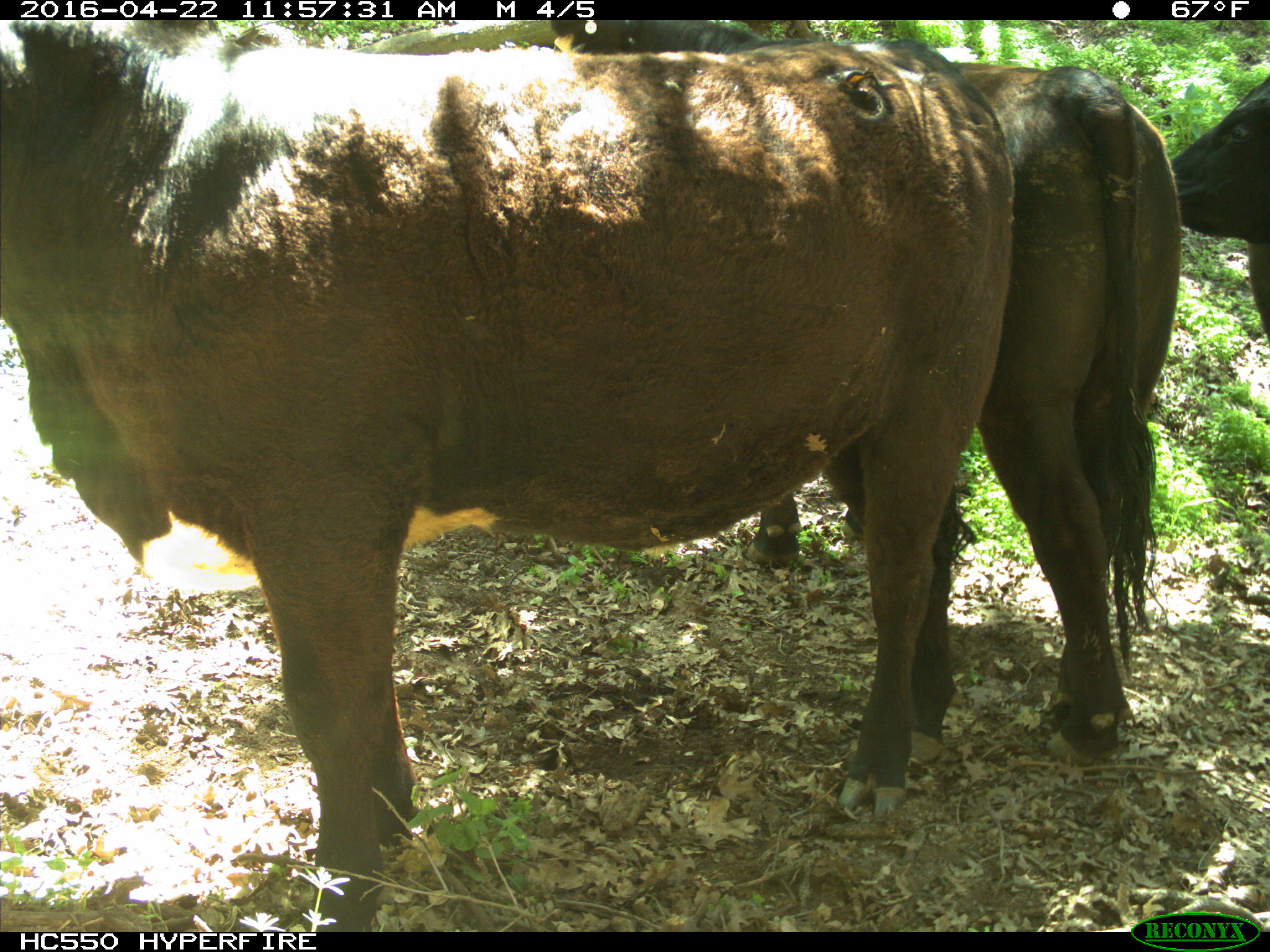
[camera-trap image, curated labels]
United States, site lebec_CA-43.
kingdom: Animalia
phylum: Chordata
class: Mammalia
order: Artiodactyla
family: Bovidae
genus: Bos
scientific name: Bos taurus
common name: domestic cow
Bos taurus (domestic cow).